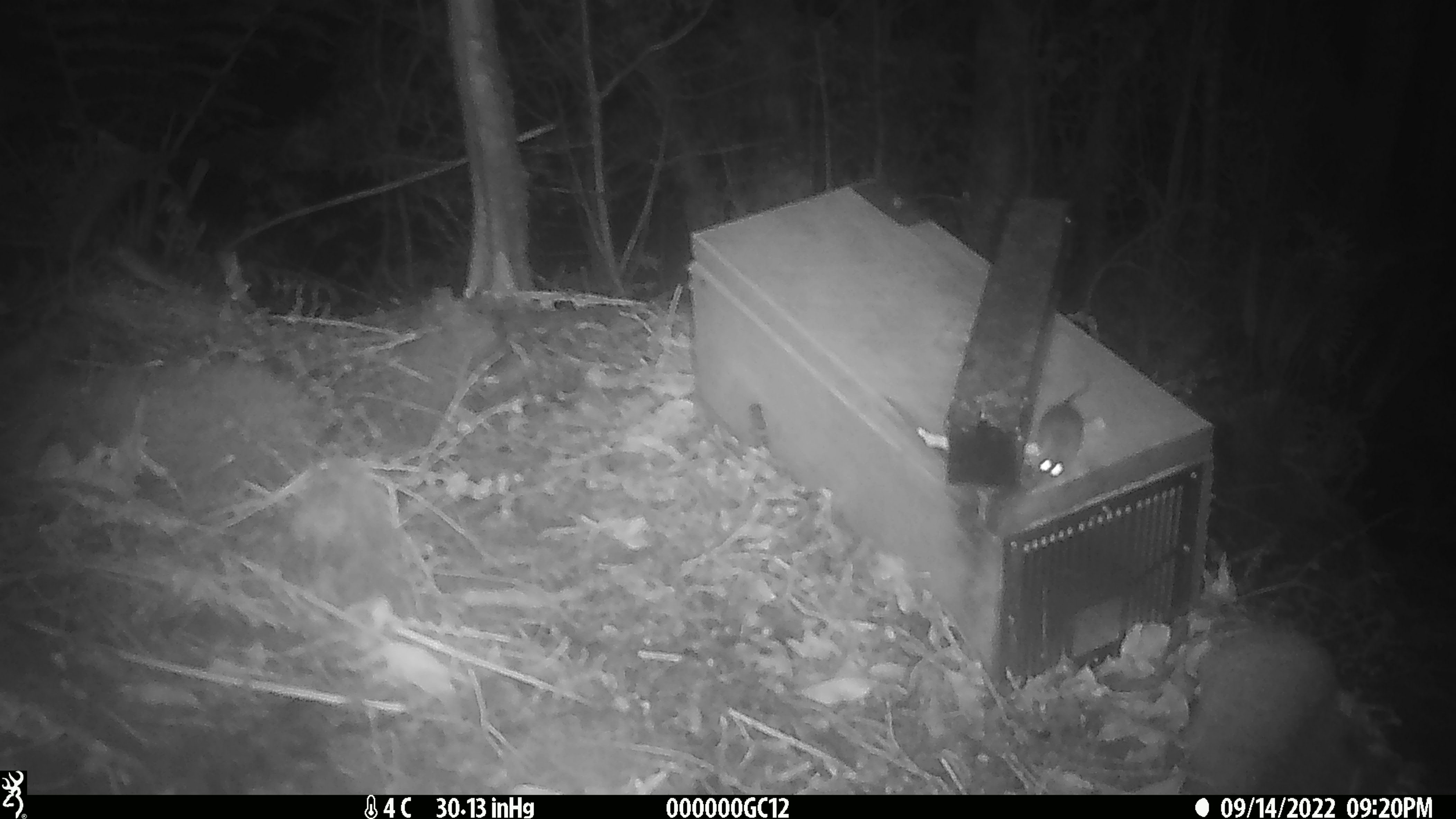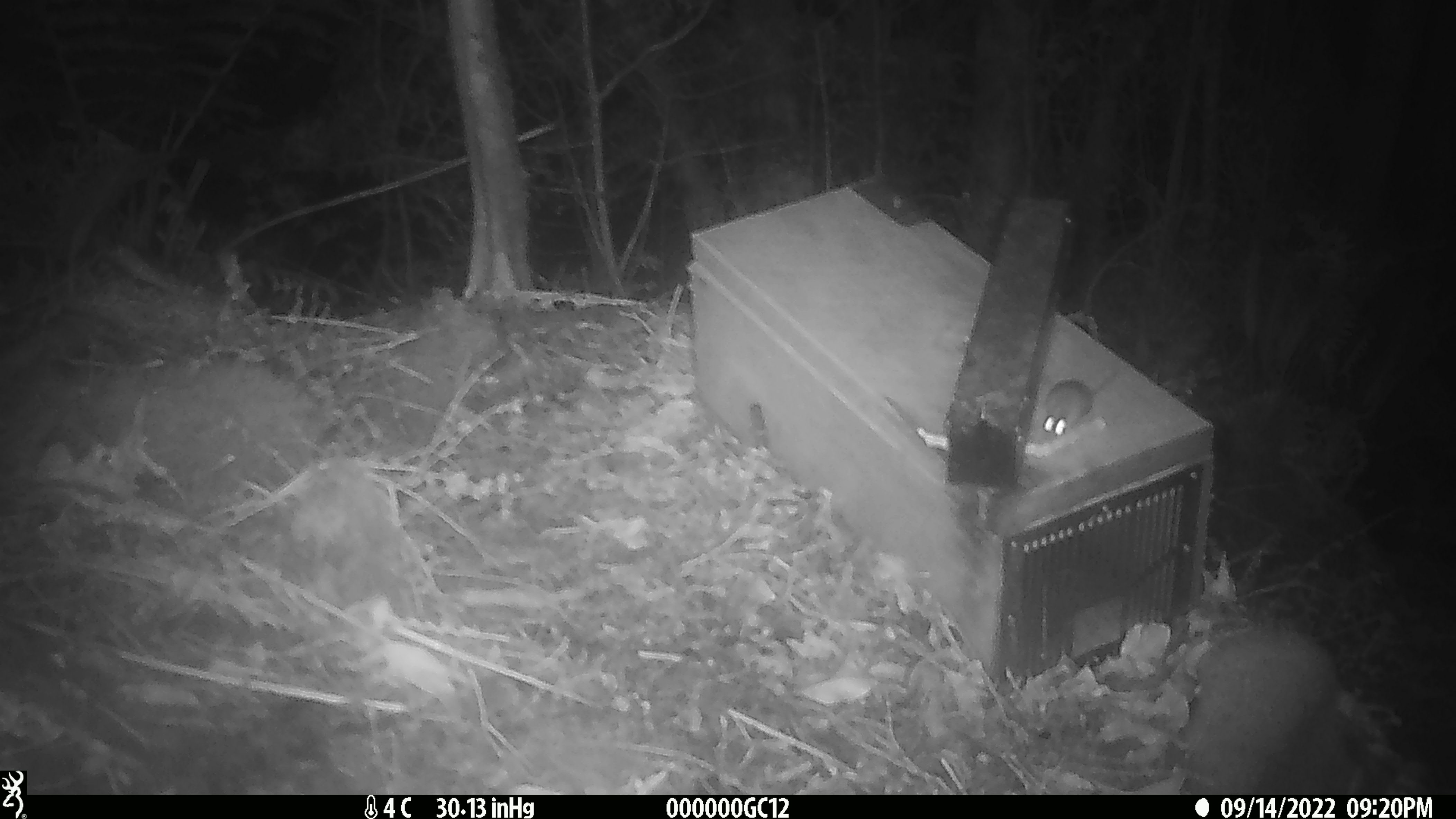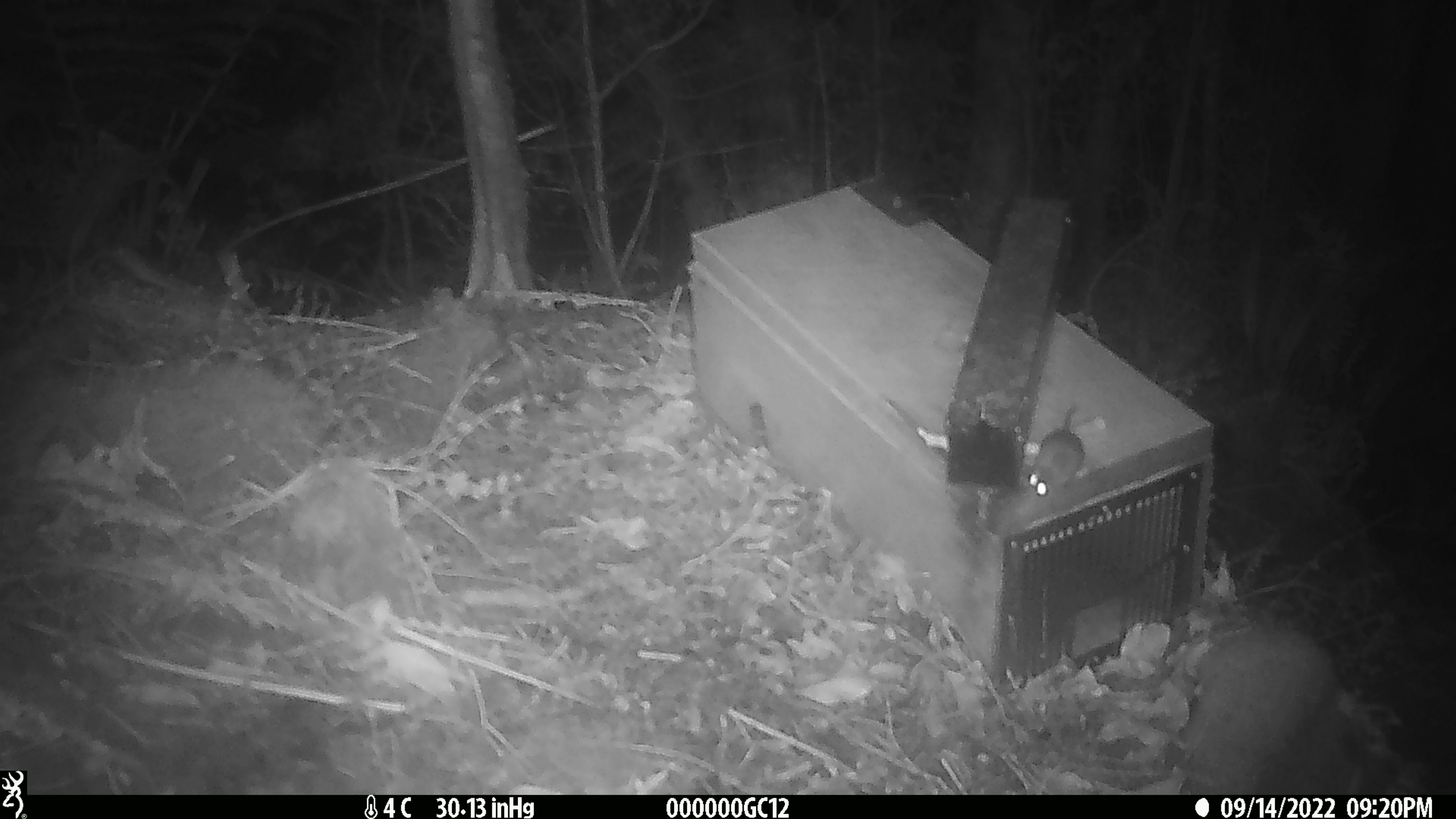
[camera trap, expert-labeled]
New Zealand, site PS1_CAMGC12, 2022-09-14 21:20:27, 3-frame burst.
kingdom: Animalia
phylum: Chordata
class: Mammalia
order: Rodentia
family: Muridae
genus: Mus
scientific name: Mus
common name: mouse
Mouse (Mus).